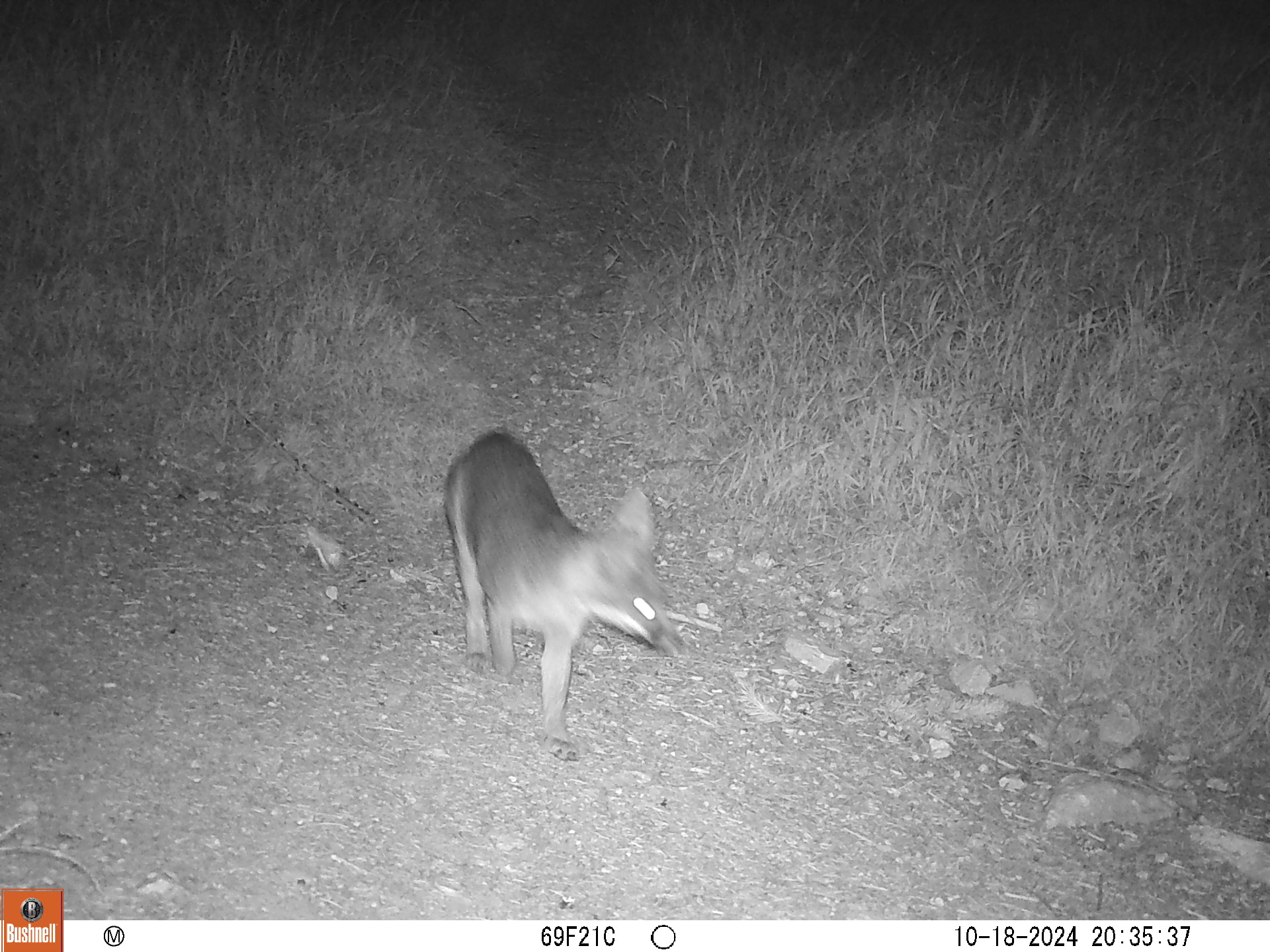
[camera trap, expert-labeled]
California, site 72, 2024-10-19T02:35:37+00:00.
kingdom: Animalia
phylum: Chordata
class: Mammalia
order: Carnivora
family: Canidae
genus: Urocyon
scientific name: Urocyon cinereoargenteus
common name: gray fox